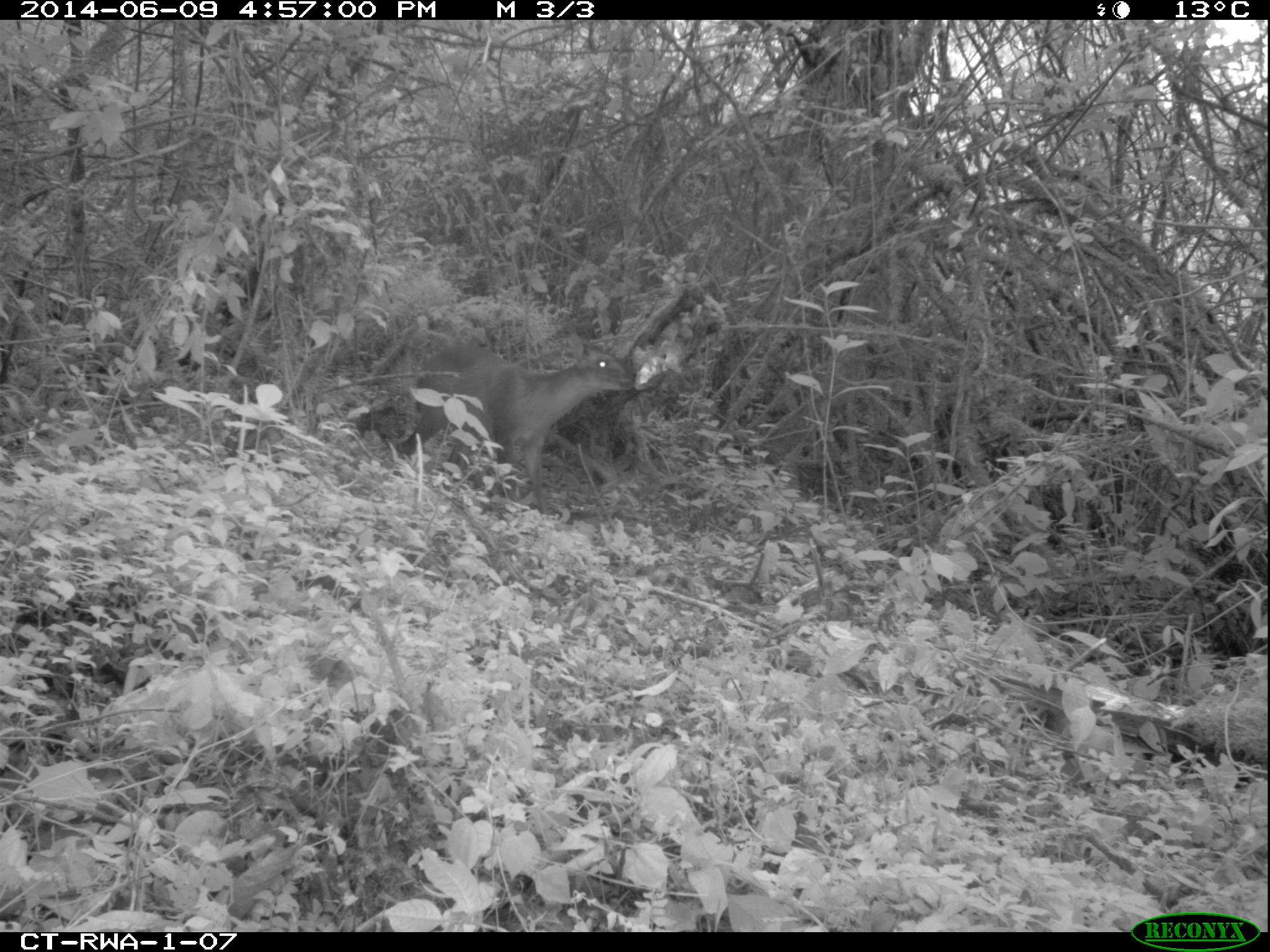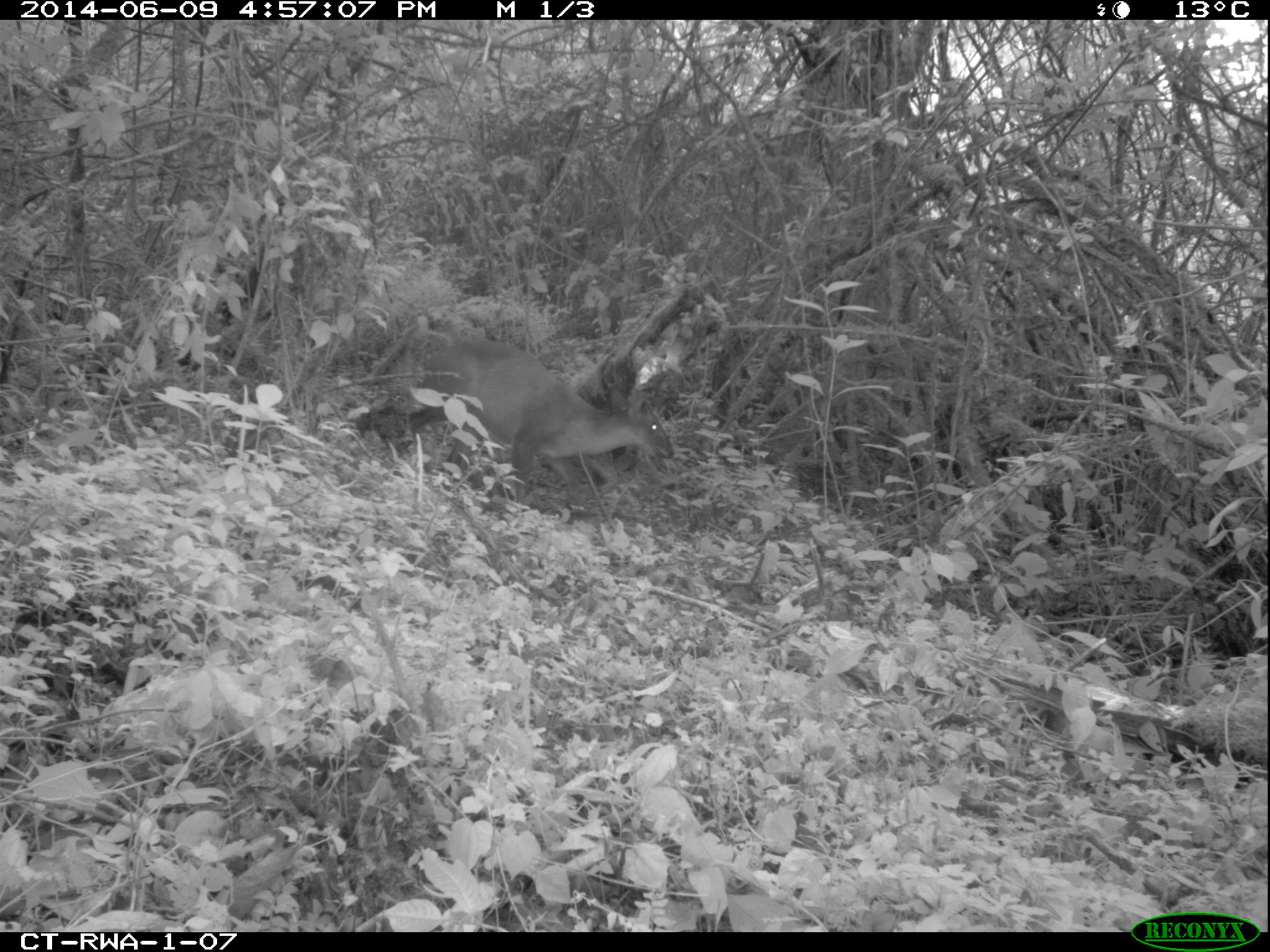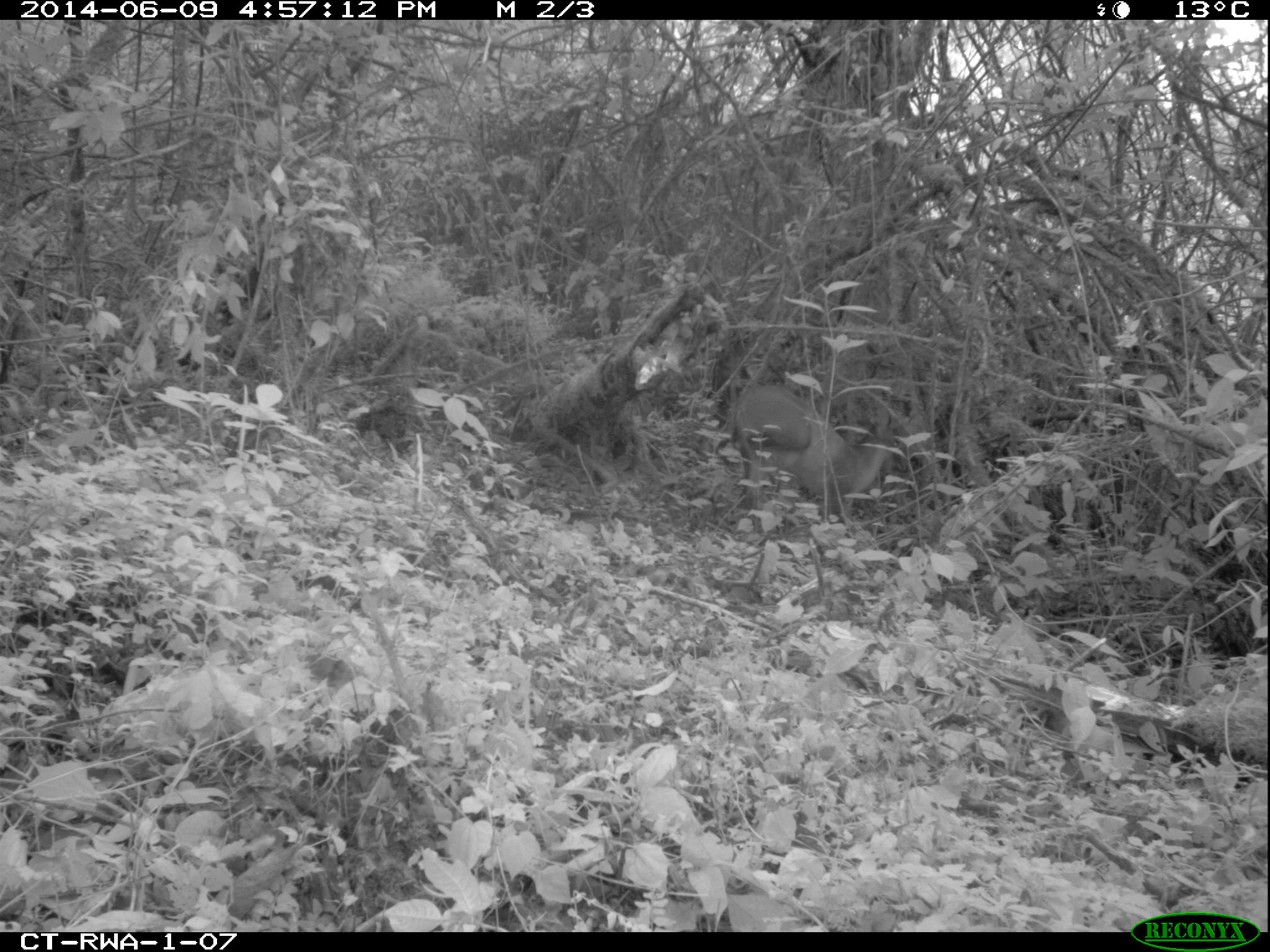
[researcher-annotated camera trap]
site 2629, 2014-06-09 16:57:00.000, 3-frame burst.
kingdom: Animalia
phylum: Chordata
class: Mammalia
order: Artiodactyla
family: Bovidae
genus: Cephalophus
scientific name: Cephalophus nigrifrons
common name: black-fronted duiker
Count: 1.